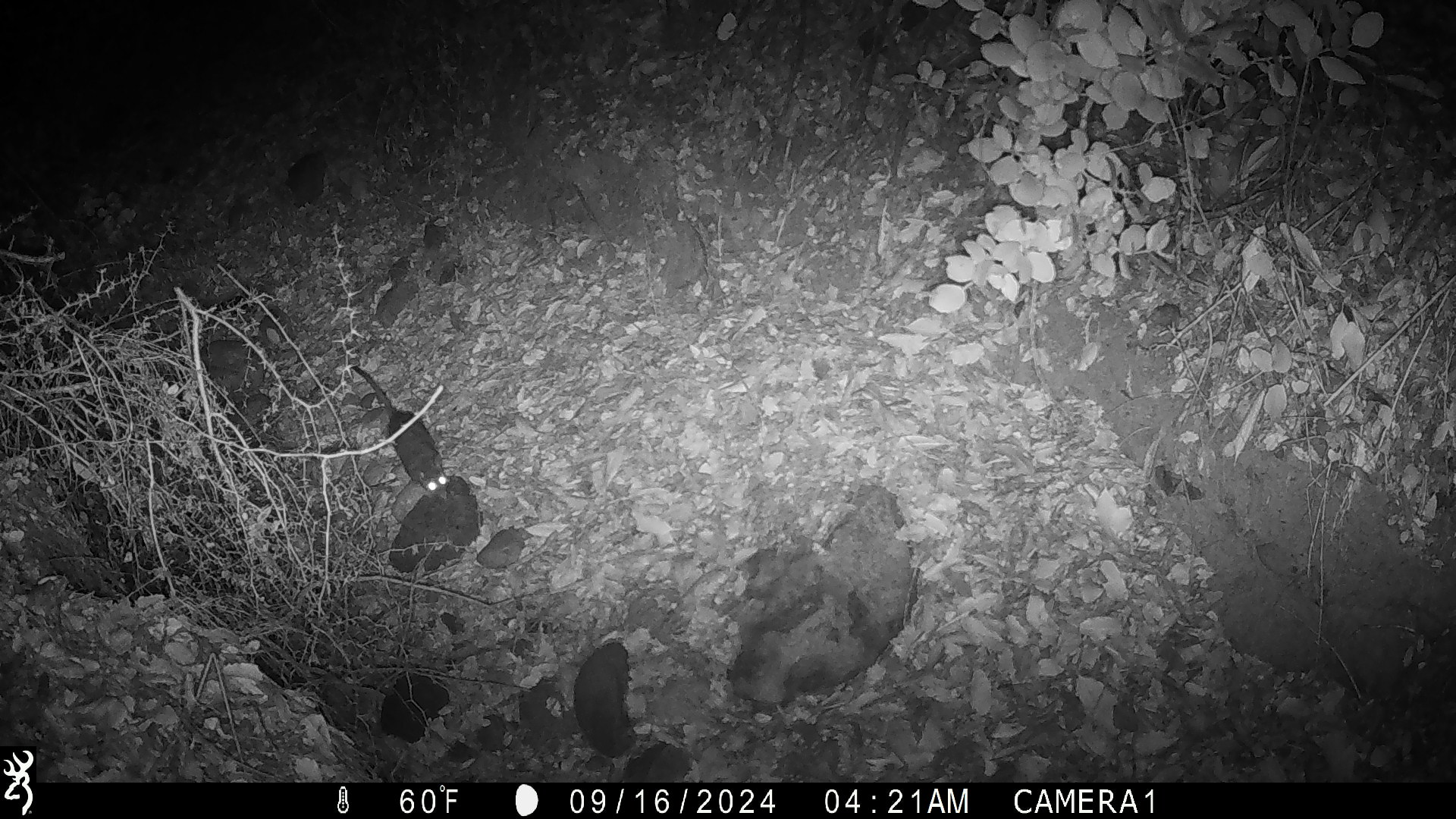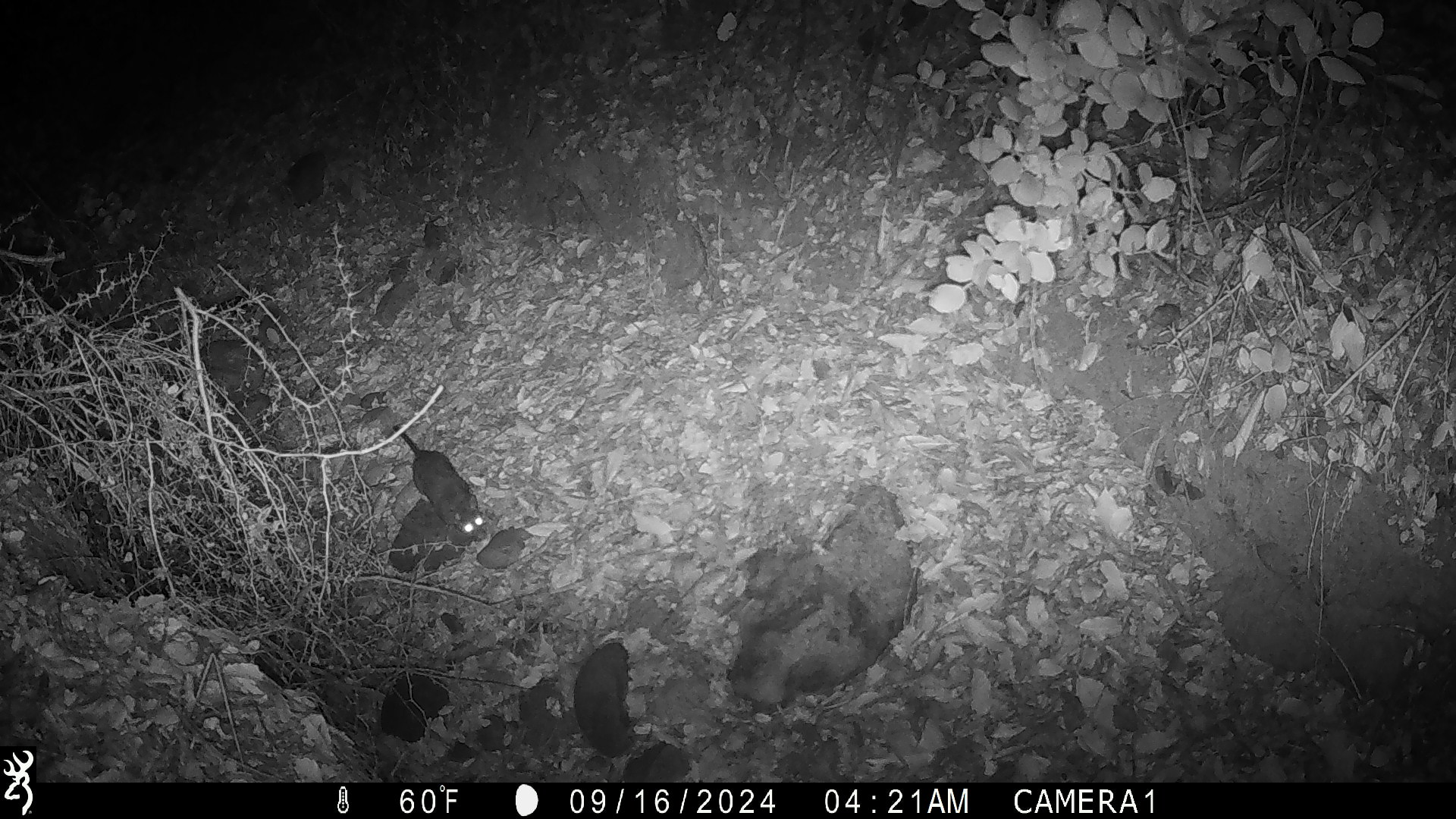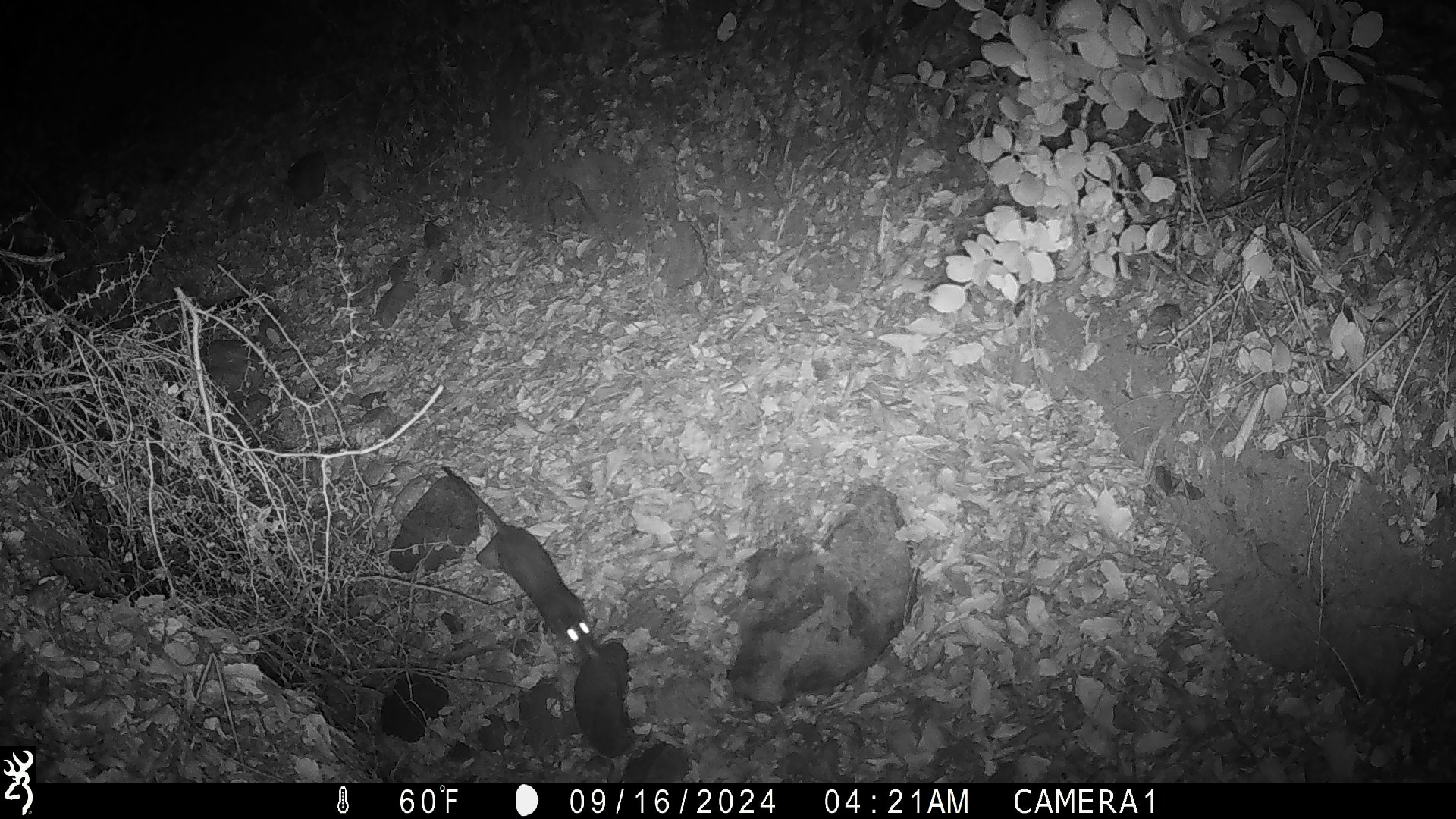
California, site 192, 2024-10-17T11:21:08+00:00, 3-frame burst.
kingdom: Animalia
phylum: Chordata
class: Mammalia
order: Rodentia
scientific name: Rodentia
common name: mouse or rat